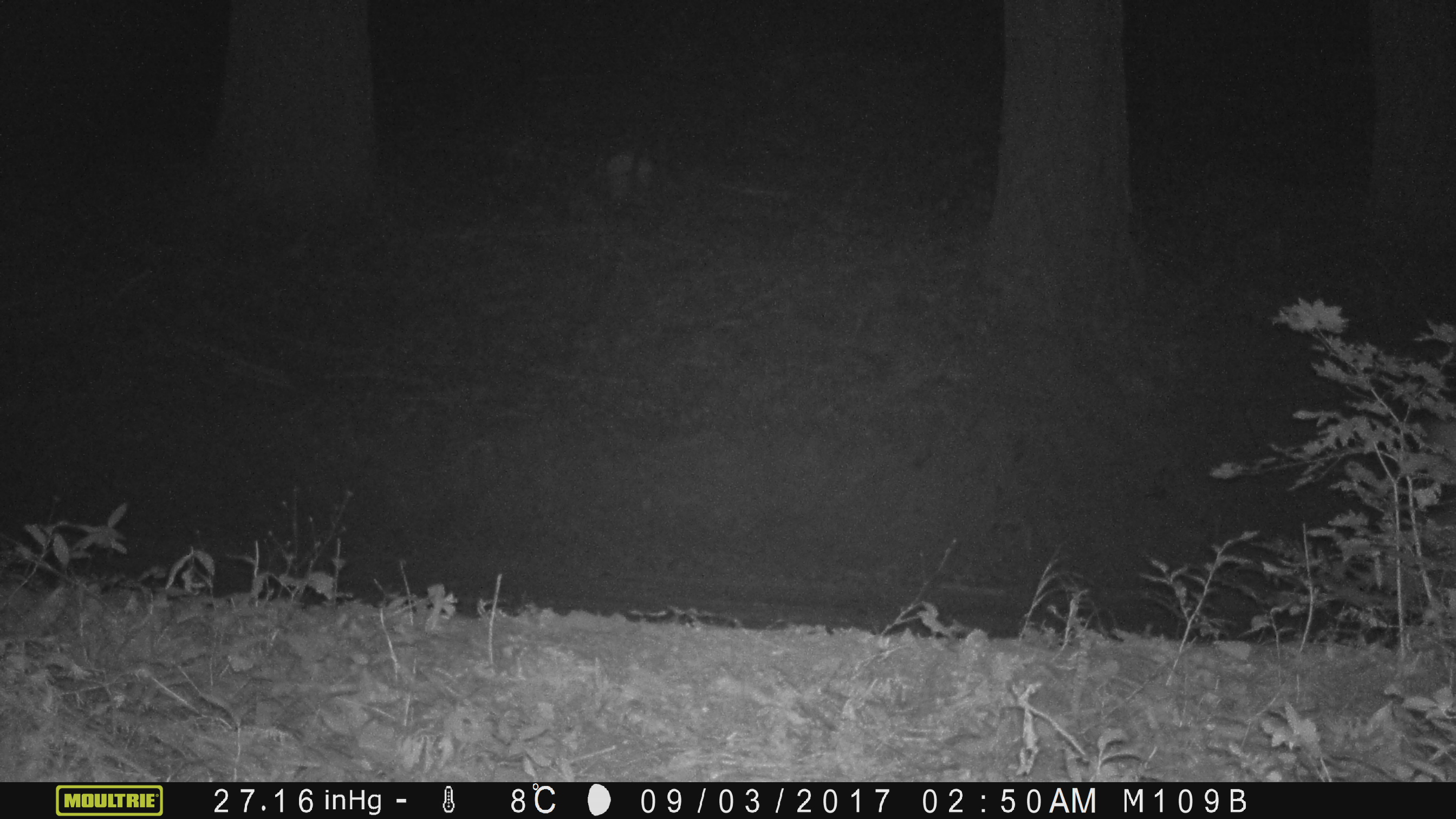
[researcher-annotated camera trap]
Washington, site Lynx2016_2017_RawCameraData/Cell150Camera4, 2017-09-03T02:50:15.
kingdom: Animalia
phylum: Chordata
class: Mammalia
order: Artiodactyla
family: Cervidae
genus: Odocoileus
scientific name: Odocoileus hemionus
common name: mule deer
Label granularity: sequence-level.